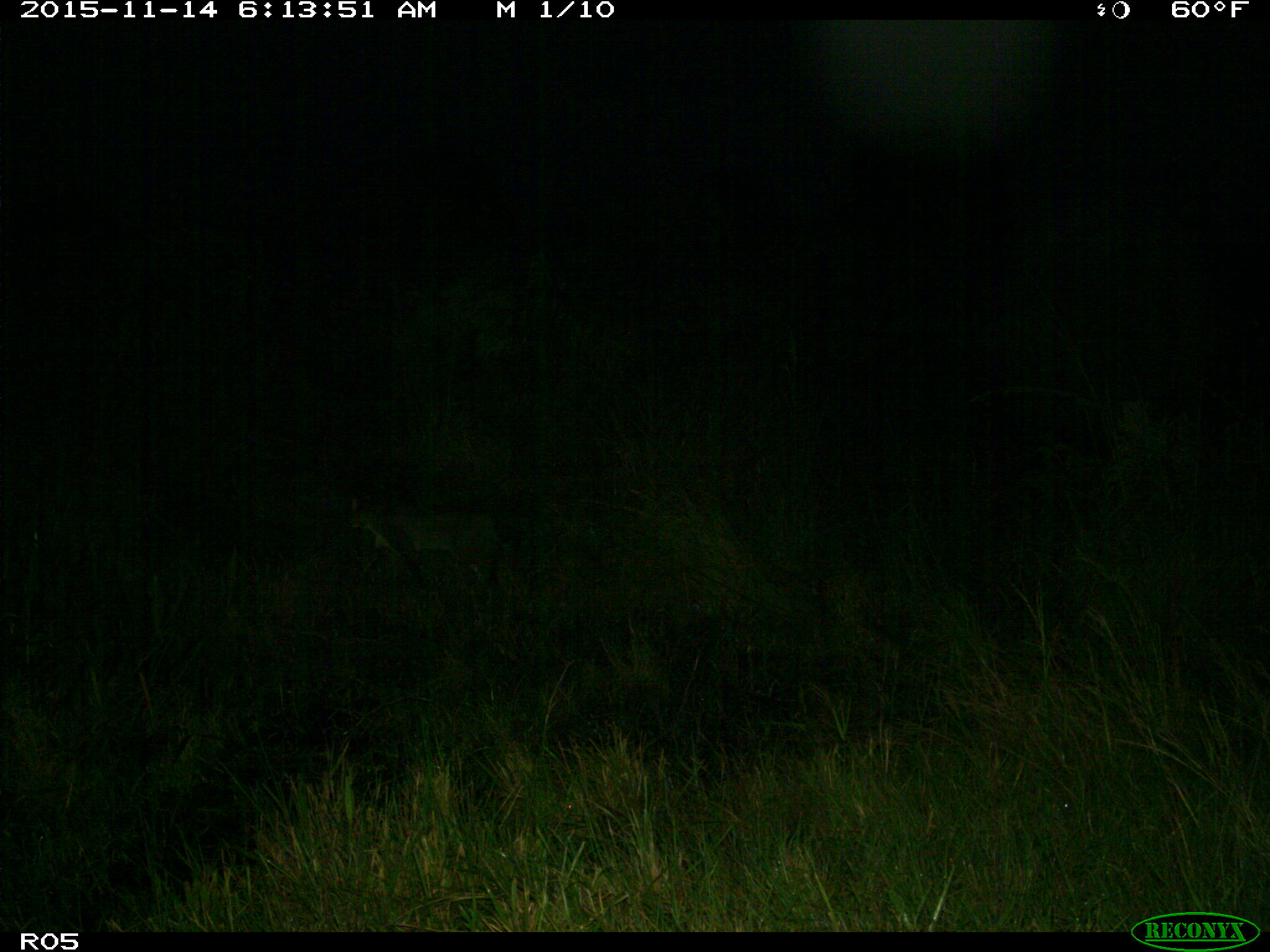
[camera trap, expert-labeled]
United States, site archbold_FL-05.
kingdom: Animalia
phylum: Chordata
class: Mammalia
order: Carnivora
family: Felidae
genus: Lynx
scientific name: Lynx rufus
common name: bobcat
Lynx rufus (bobcat).